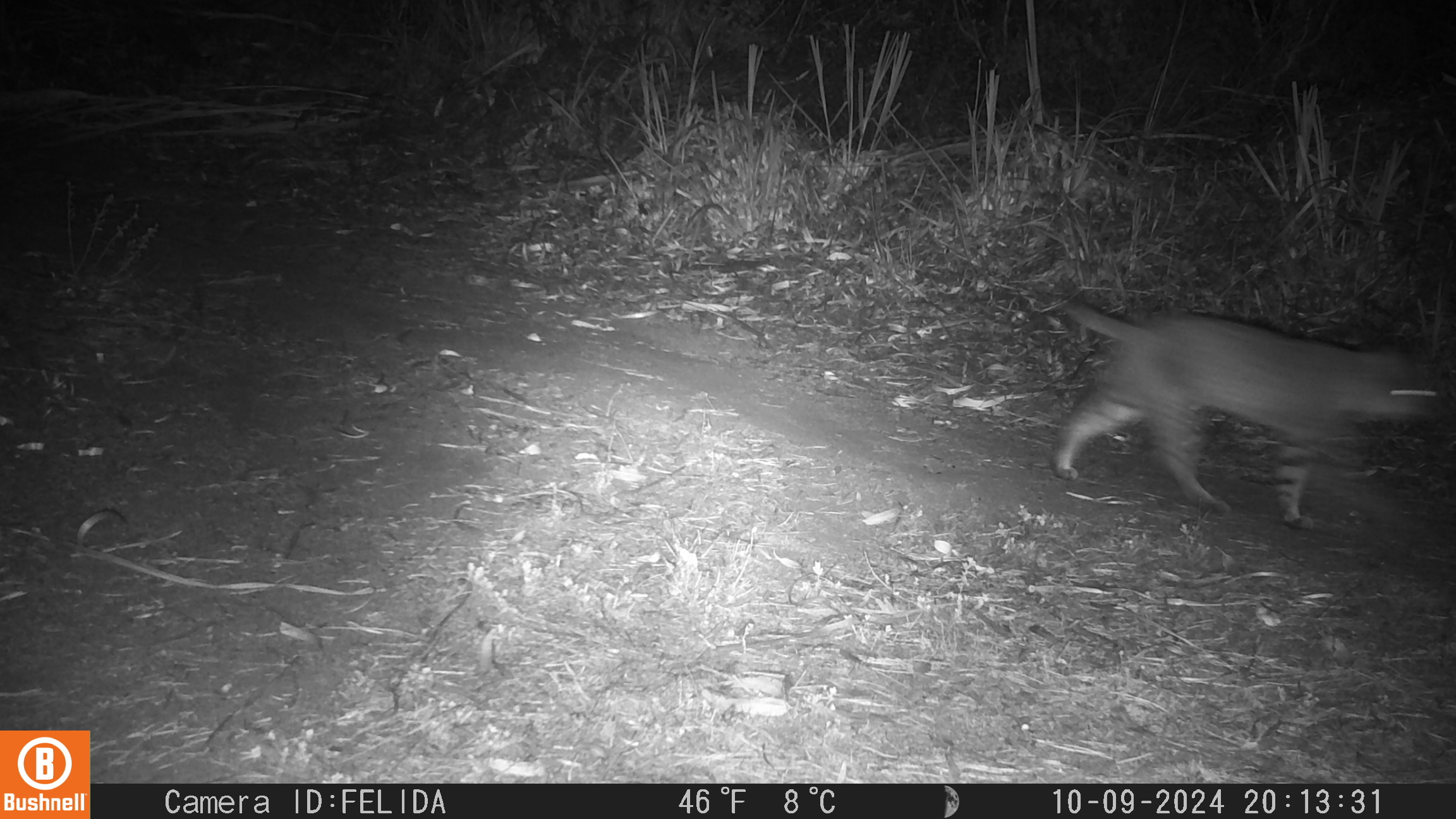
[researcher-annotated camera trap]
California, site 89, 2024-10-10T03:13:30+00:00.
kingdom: Animalia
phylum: Chordata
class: Mammalia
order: Carnivora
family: Felidae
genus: Lynx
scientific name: Lynx rufus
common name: bobcat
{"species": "bobcat (Lynx rufus)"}